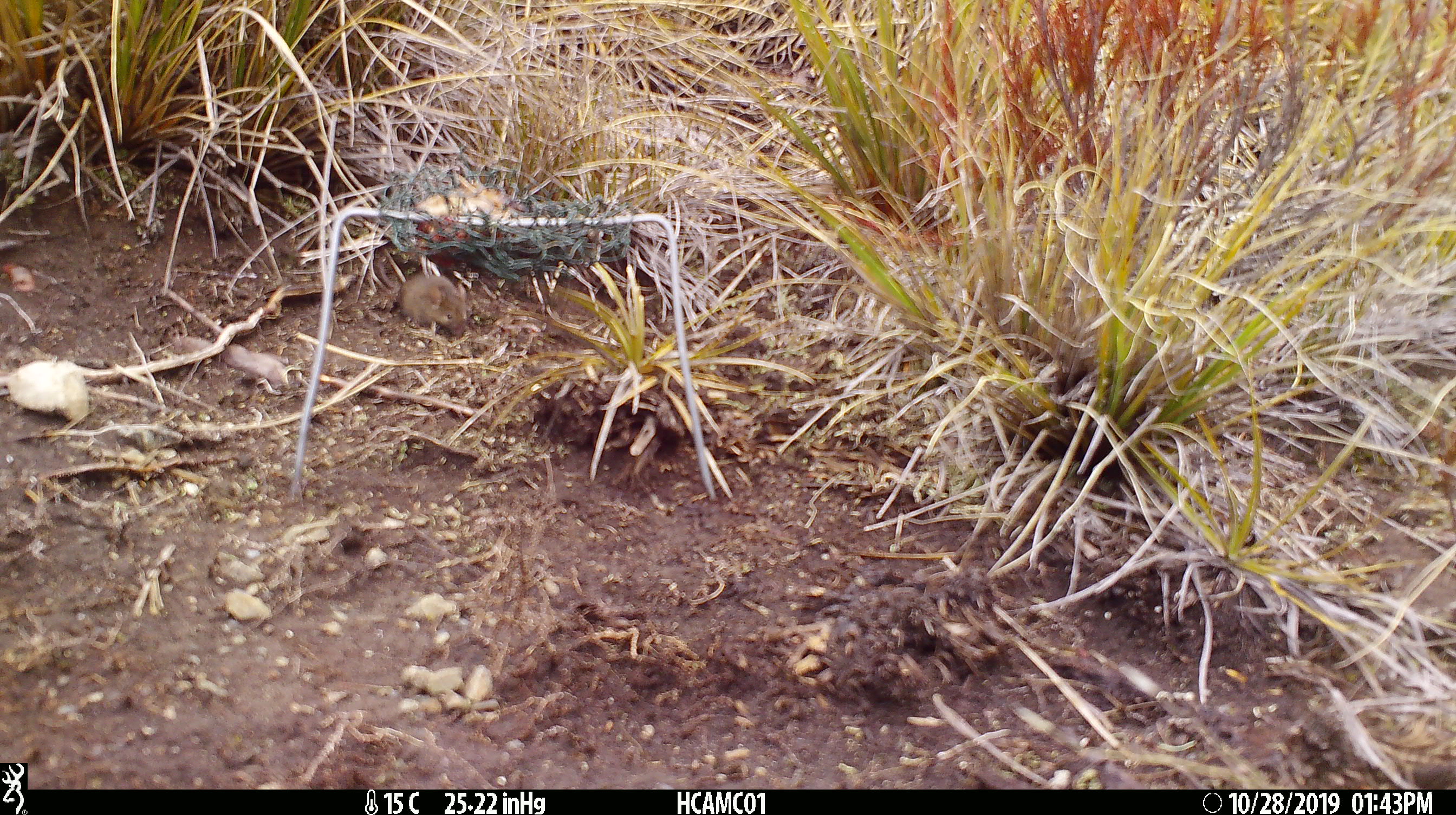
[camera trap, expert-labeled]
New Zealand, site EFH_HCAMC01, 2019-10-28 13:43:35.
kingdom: Animalia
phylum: Chordata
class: Mammalia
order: Rodentia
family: Muridae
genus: Mus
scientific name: Mus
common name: mouse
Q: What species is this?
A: Mouse (Mus).